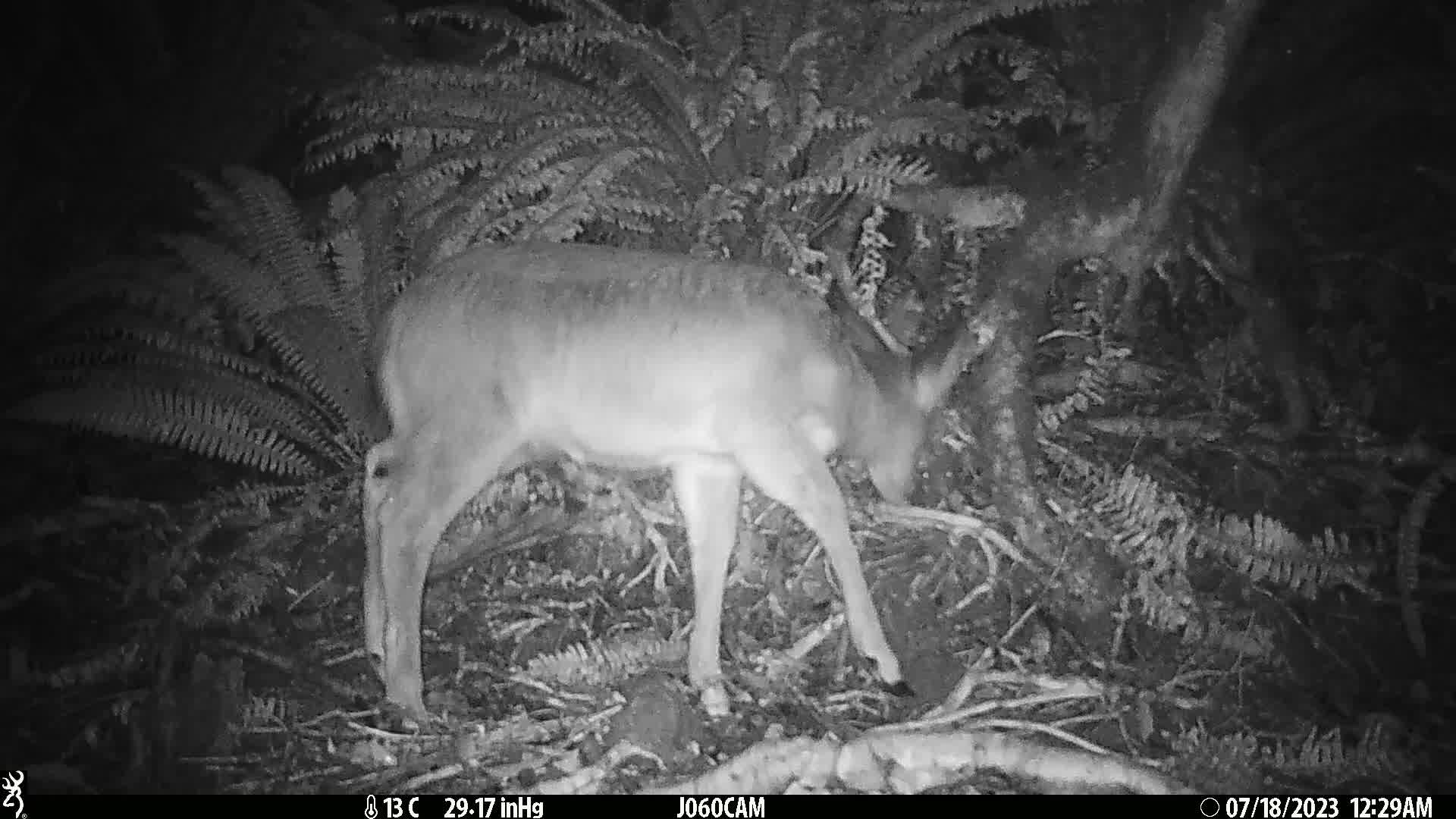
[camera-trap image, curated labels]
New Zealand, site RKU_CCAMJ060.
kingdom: Animalia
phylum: Chordata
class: Mammalia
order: Artiodactyla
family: Cervidae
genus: Odocoileus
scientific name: Odocoileus virginianus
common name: white-tailed deer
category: white tailed deer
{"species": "white tailed deer (white-tailed deer) (Odocoileus virginianus)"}